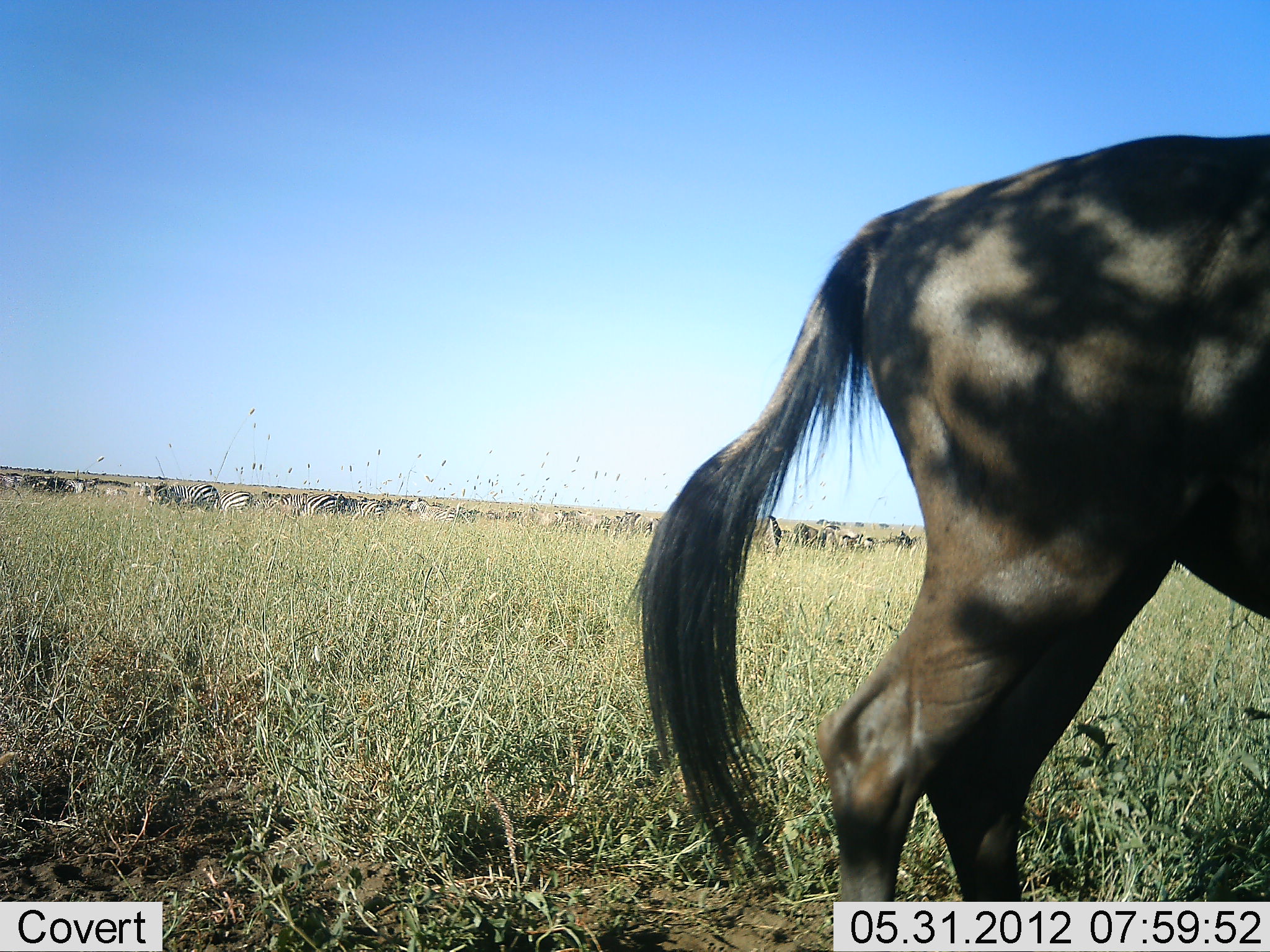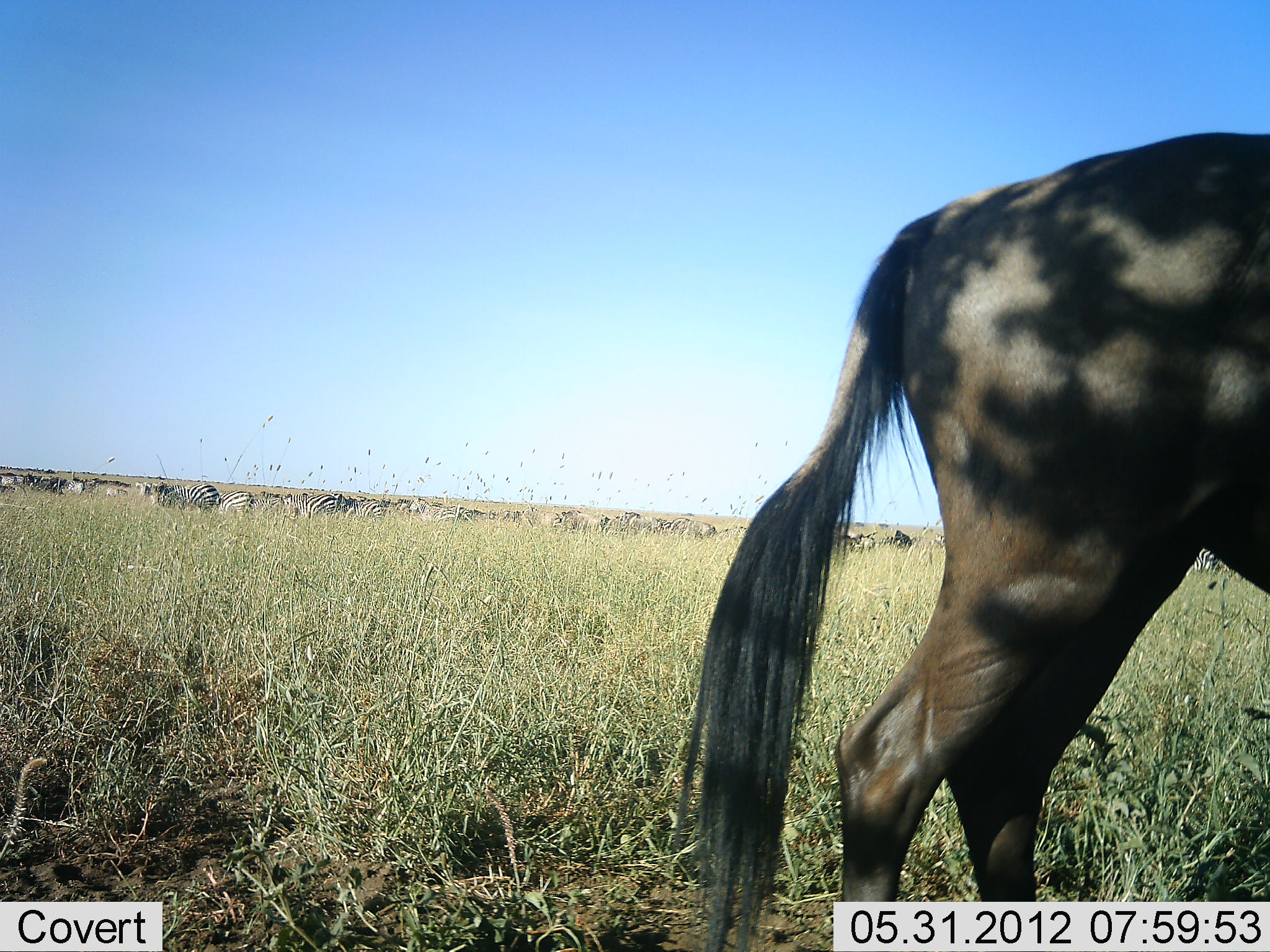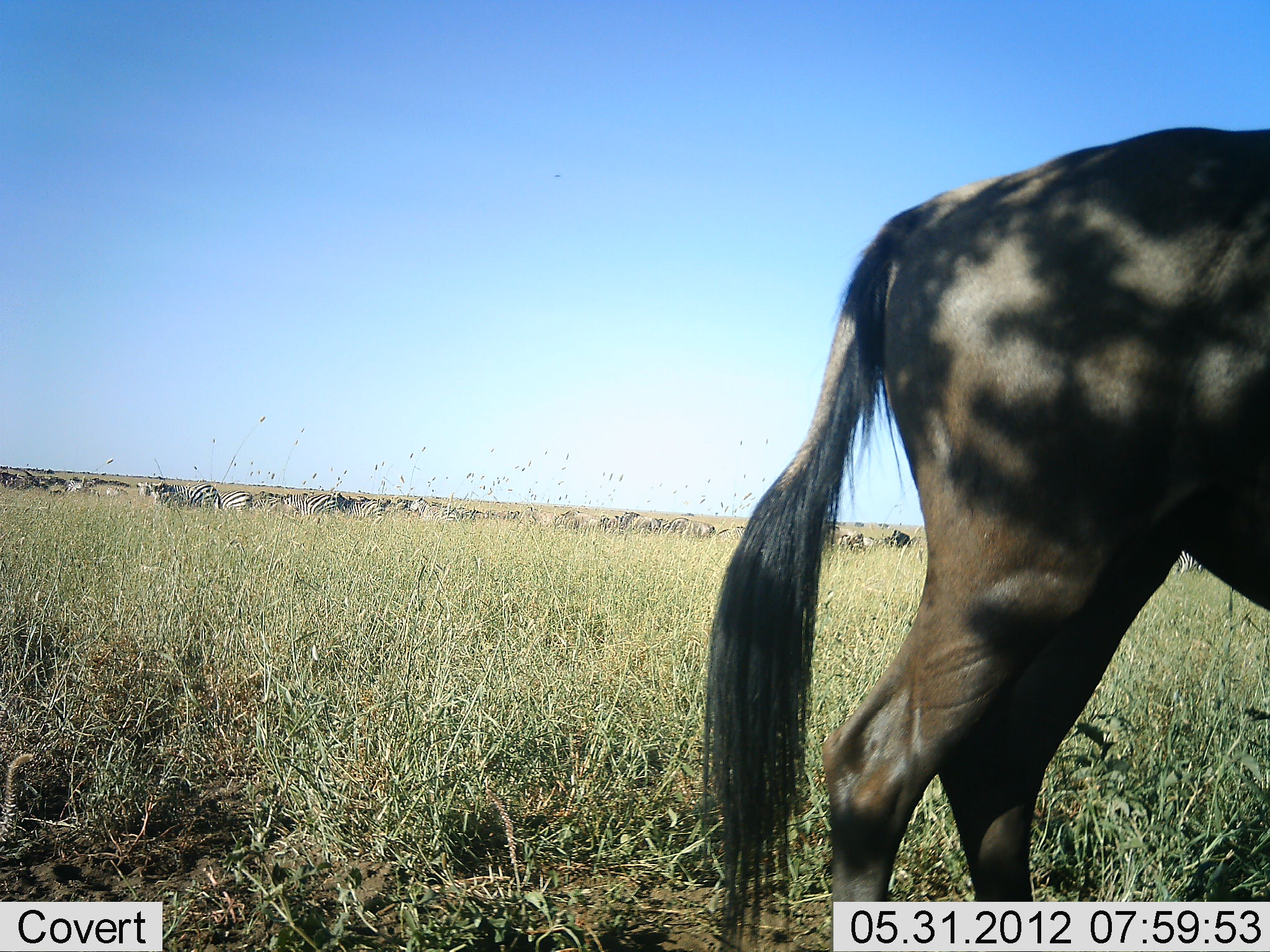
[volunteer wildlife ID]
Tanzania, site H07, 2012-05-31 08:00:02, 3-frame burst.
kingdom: Animalia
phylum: Chordata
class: Mammalia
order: Artiodactyla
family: Bovidae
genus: Connochaetes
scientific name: Connochaetes taurinus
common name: blue wildebeest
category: wildebeest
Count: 1.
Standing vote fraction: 80%.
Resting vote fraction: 7%.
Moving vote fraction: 20%.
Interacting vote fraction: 0%.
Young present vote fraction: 0%.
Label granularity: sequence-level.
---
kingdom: Animalia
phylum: Chordata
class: Mammalia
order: Perissodactyla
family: Equidae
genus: Equus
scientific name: Equus quagga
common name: plains zebra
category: zebra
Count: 11-50.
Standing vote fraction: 82%.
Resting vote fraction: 9%.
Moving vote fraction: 27%.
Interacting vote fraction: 9%.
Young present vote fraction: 0%.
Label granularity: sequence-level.